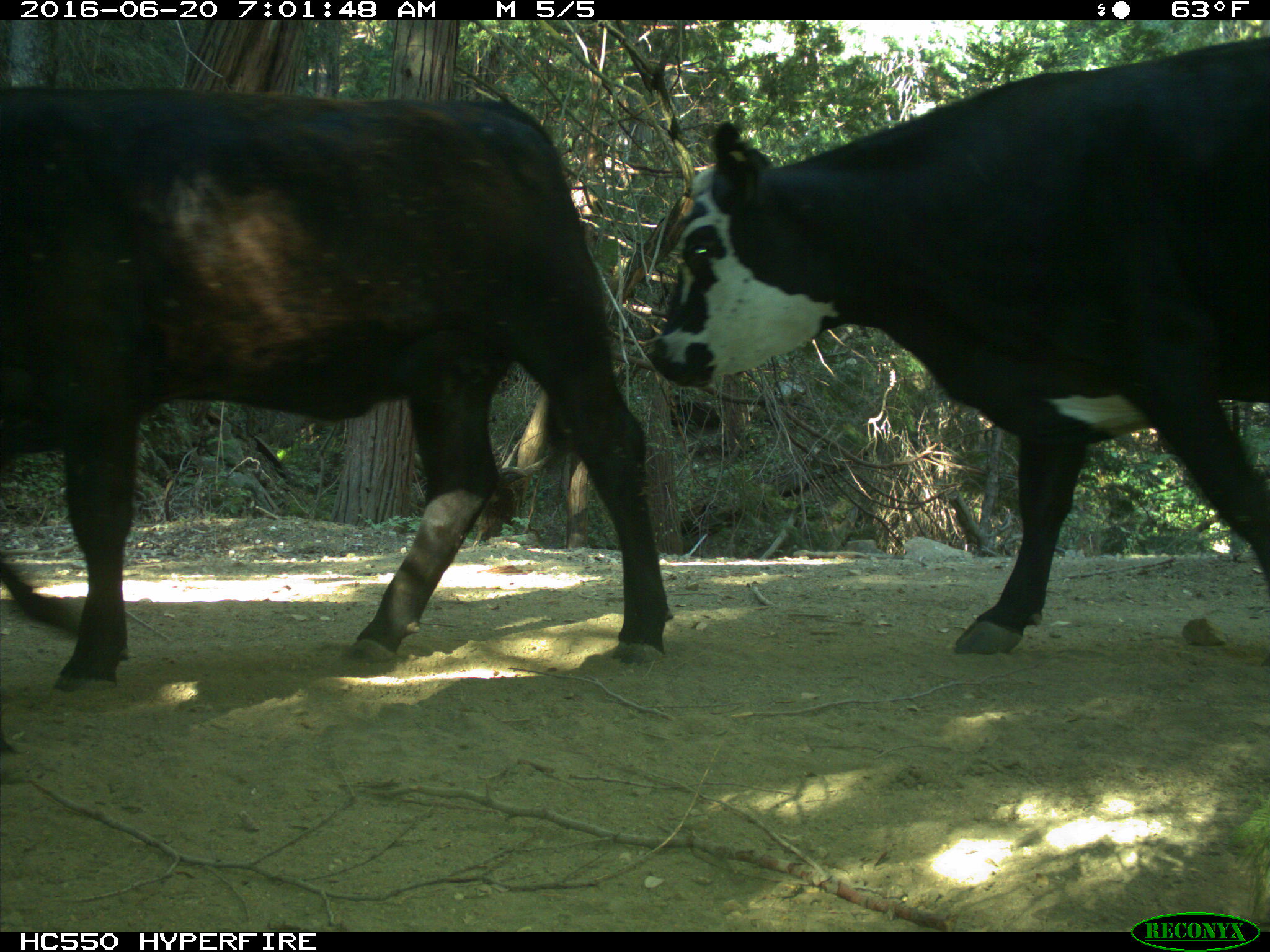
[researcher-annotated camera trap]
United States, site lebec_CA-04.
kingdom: Animalia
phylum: Chordata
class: Mammalia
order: Artiodactyla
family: Bovidae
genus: Bos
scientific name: Bos taurus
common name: domestic cow